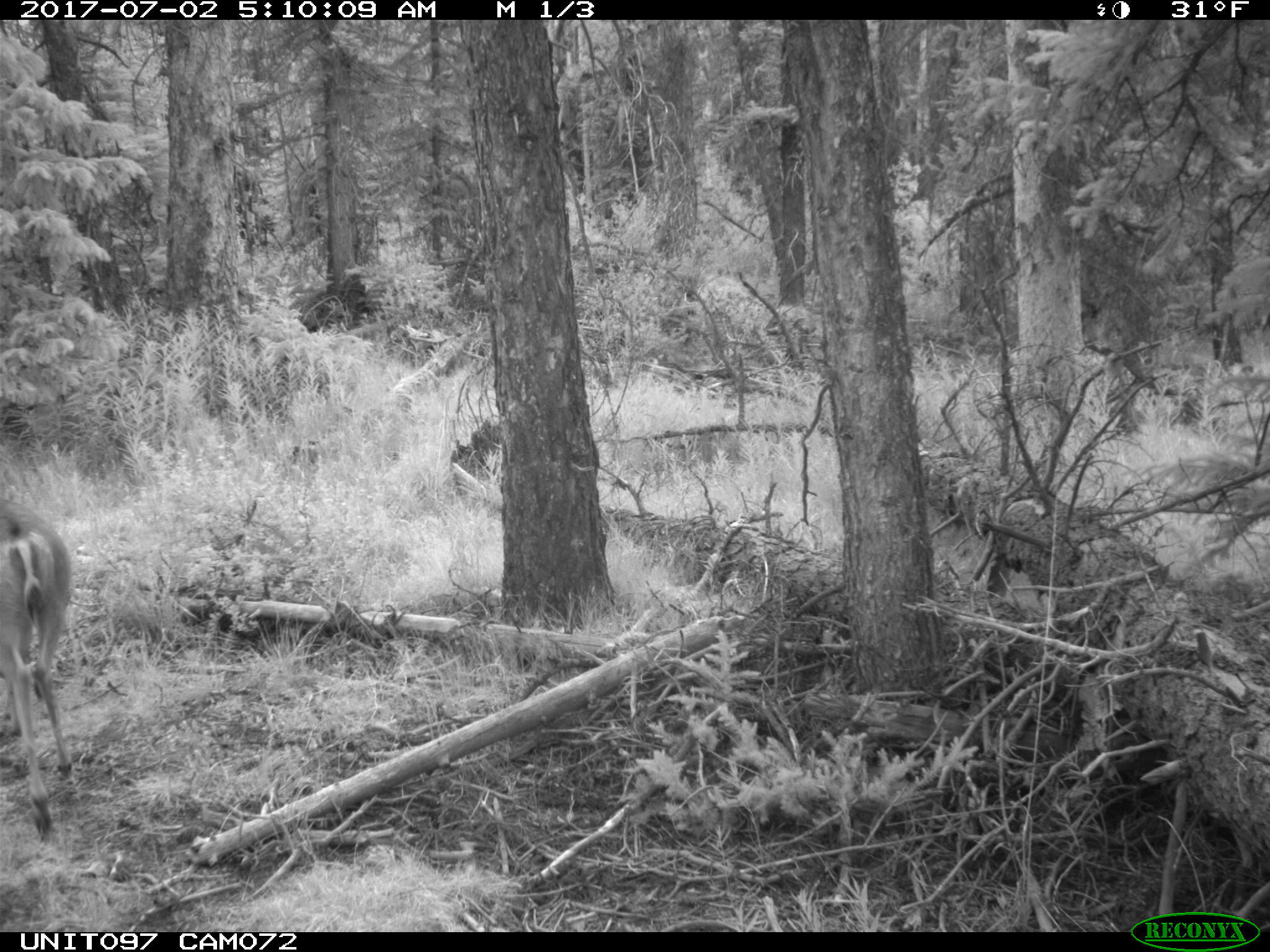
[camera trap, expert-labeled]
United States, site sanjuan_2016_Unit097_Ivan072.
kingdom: Animalia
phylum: Chordata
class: Mammalia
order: Artiodactyla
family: Cervidae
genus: Odocoileus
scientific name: Odocoileus hemionus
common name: mule deer